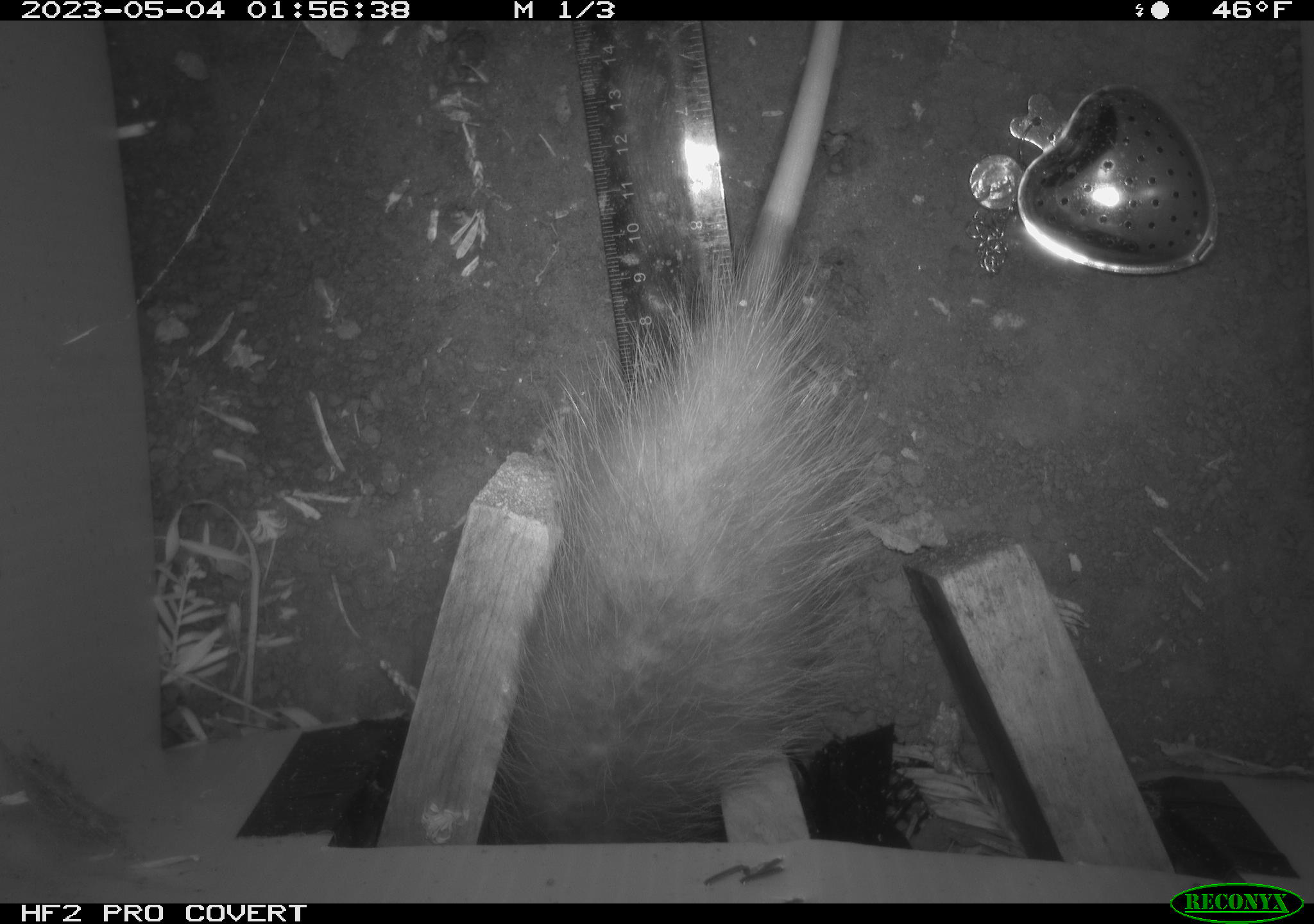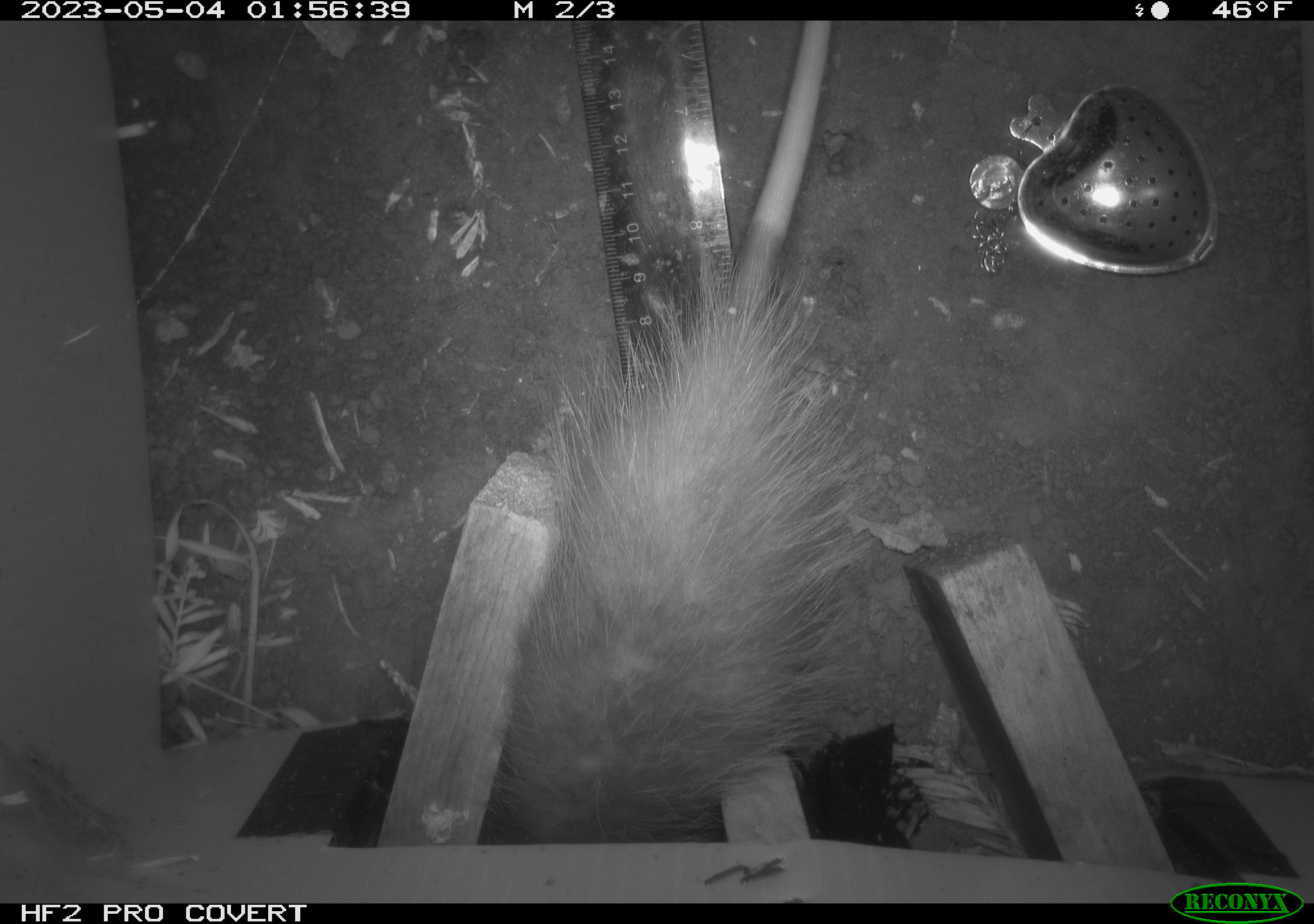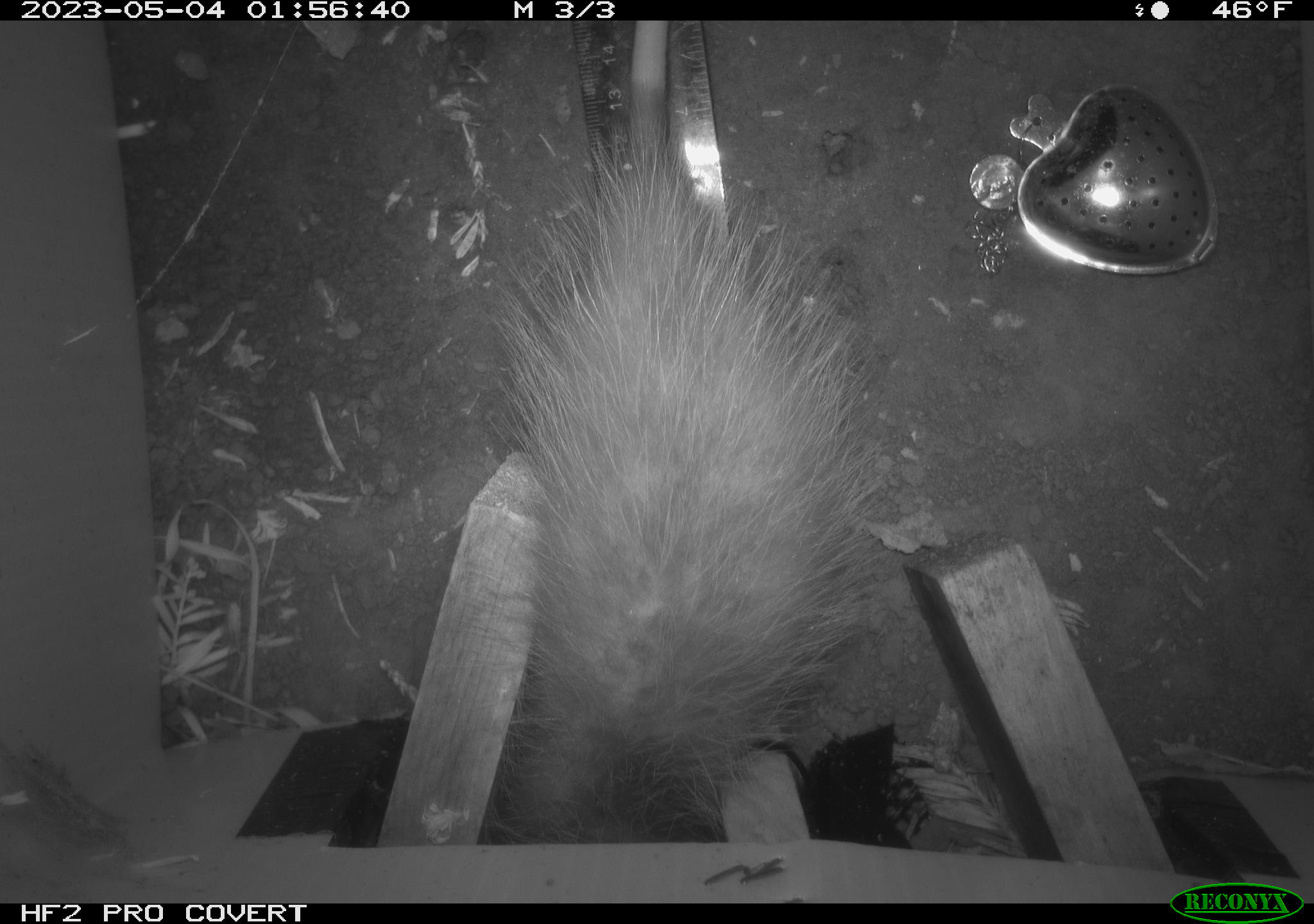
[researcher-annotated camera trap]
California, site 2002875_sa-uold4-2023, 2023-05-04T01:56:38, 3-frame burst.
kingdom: Animalia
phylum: Chordata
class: Mammalia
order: Didelphimorphia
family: Didelphidae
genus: Didelphis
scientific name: Didelphis virginiana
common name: virginia opossum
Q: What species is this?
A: Virginia opossum (Didelphis virginiana).